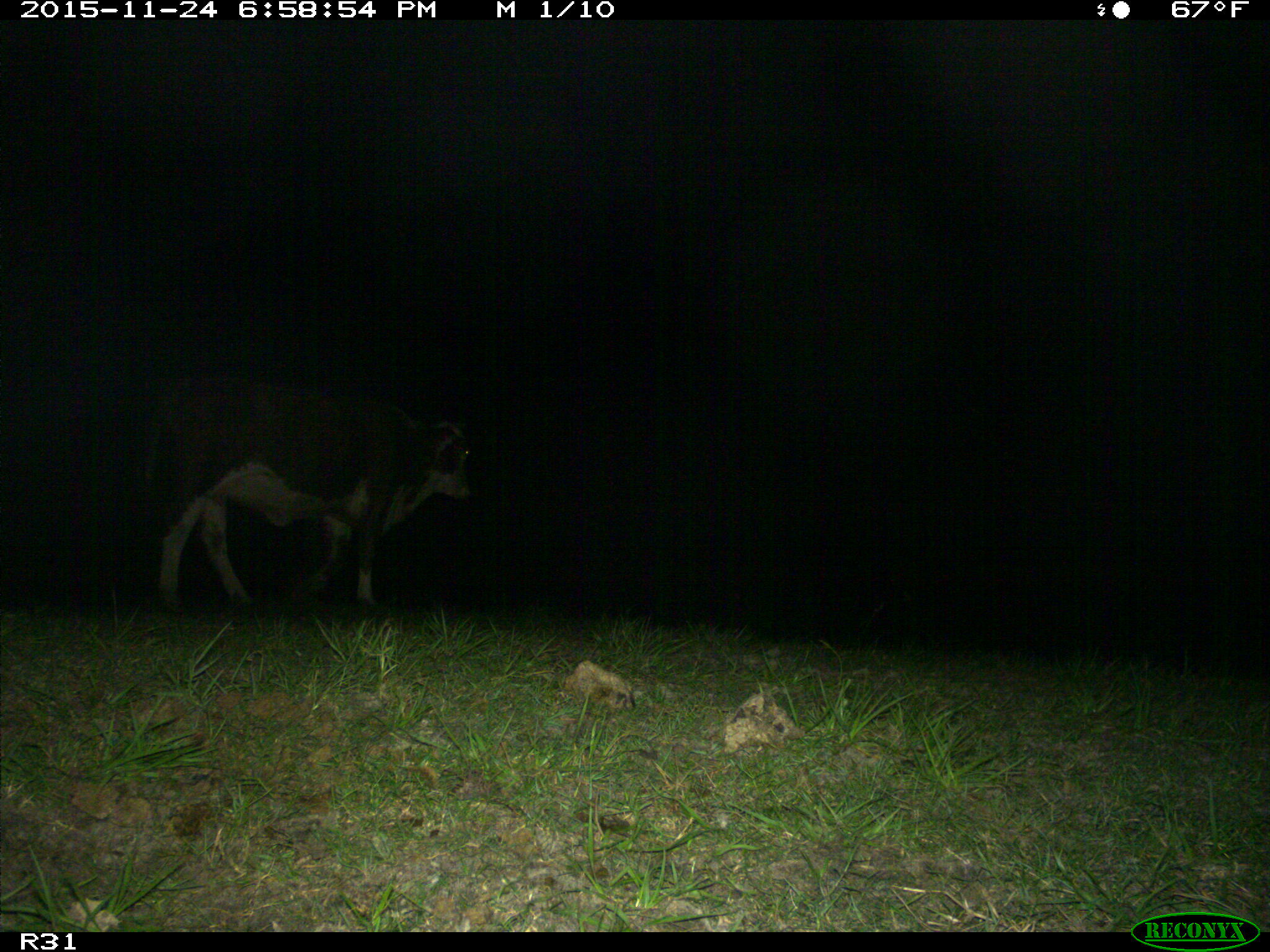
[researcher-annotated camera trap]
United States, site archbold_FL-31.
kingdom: Animalia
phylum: Chordata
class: Mammalia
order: Artiodactyla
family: Bovidae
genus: Bos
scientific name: Bos taurus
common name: domestic cow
Bos taurus (domestic cow).